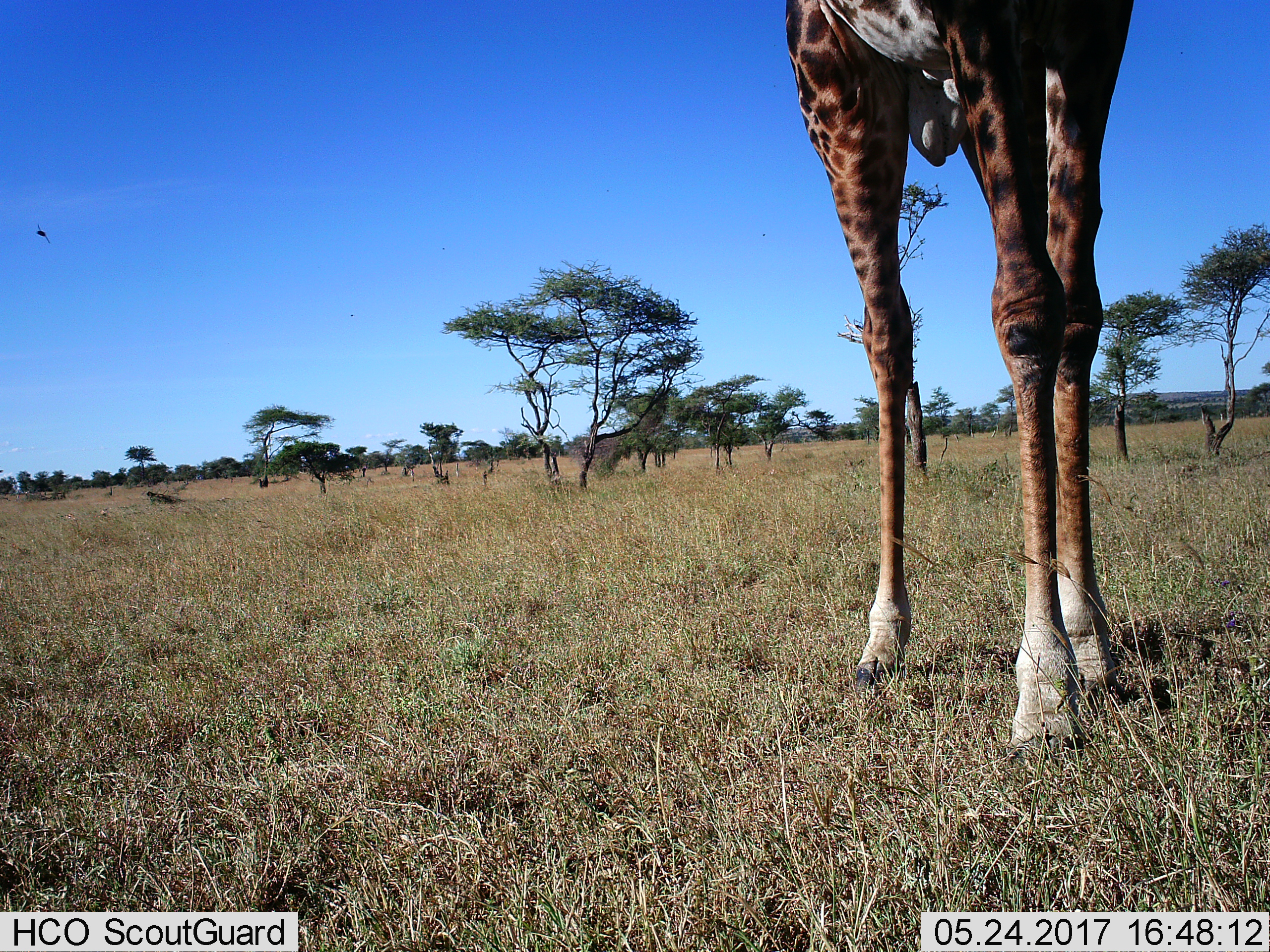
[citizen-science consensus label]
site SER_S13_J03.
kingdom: Animalia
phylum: Chordata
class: Mammalia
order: Artiodactyla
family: Giraffidae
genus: Giraffa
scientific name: Giraffa camelopardalis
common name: giraffe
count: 1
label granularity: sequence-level